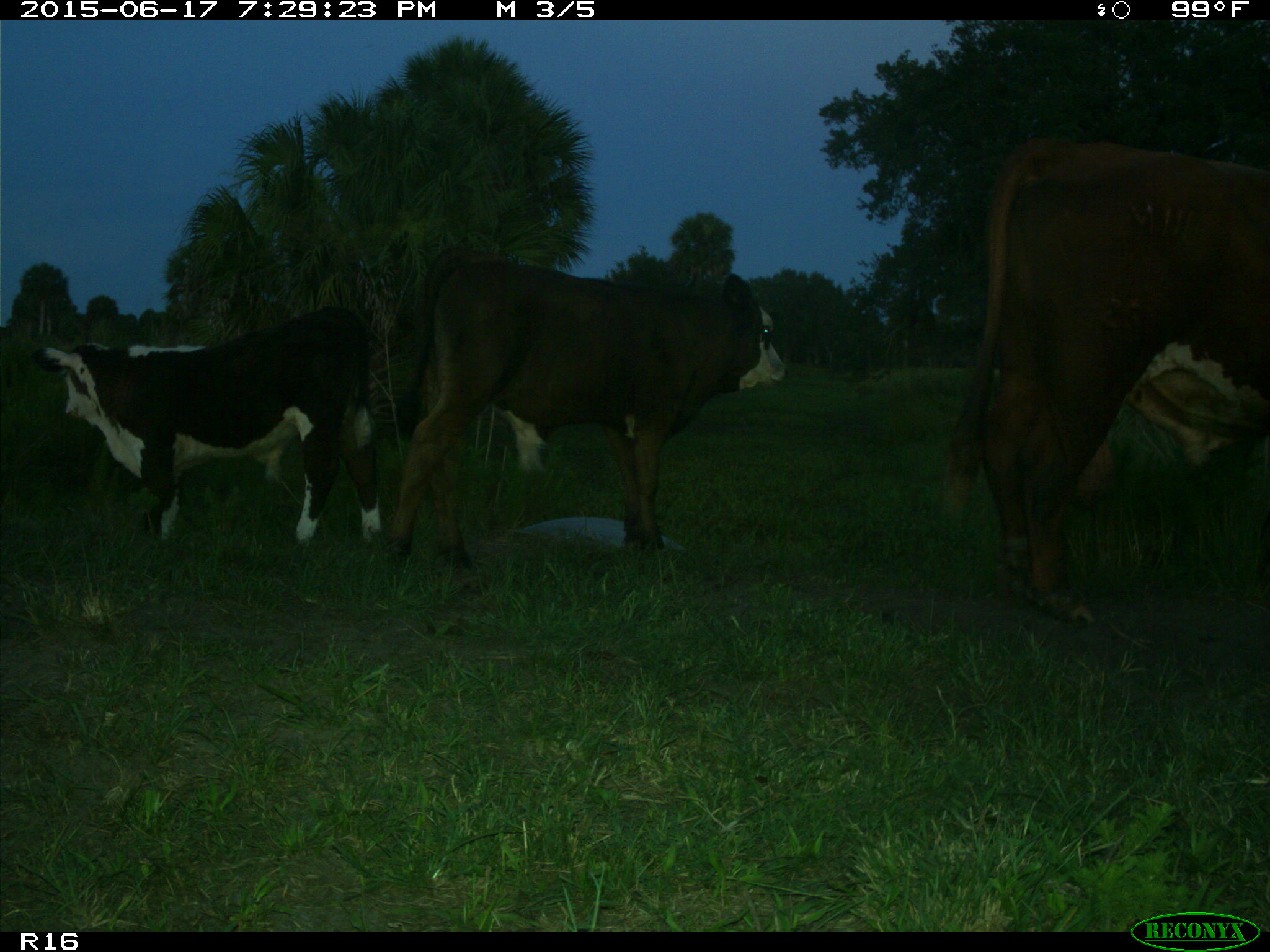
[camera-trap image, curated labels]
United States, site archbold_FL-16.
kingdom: Animalia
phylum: Chordata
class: Mammalia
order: Artiodactyla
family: Bovidae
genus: Bos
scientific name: Bos taurus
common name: domestic cow